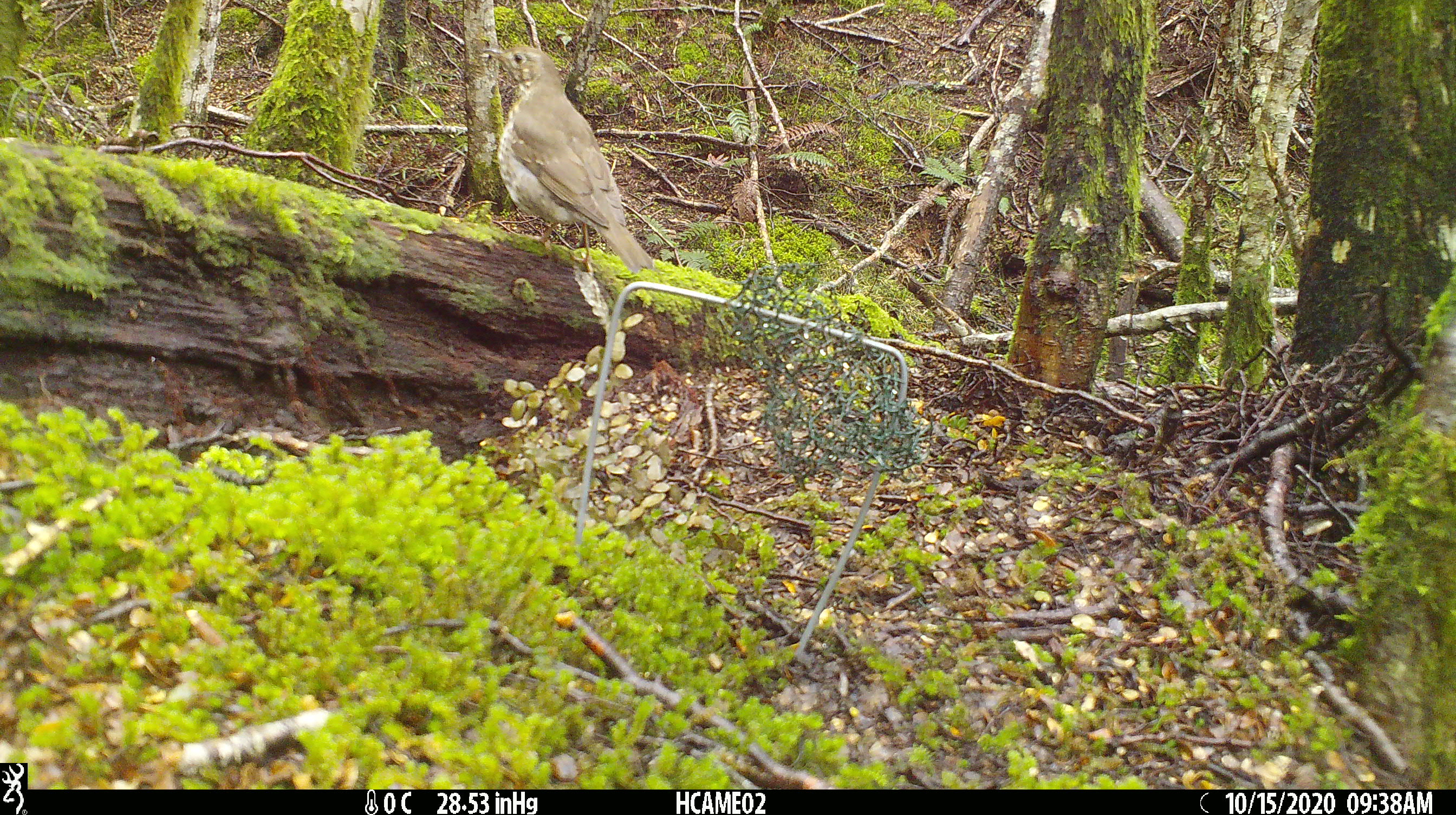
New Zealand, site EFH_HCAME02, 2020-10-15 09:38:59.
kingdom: Animalia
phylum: Chordata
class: Aves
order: Passeriformes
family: Turdidae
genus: Turdus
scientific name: Turdus philomelos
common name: song thrush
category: thrush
Thrush (song thrush) (Turdus philomelos).